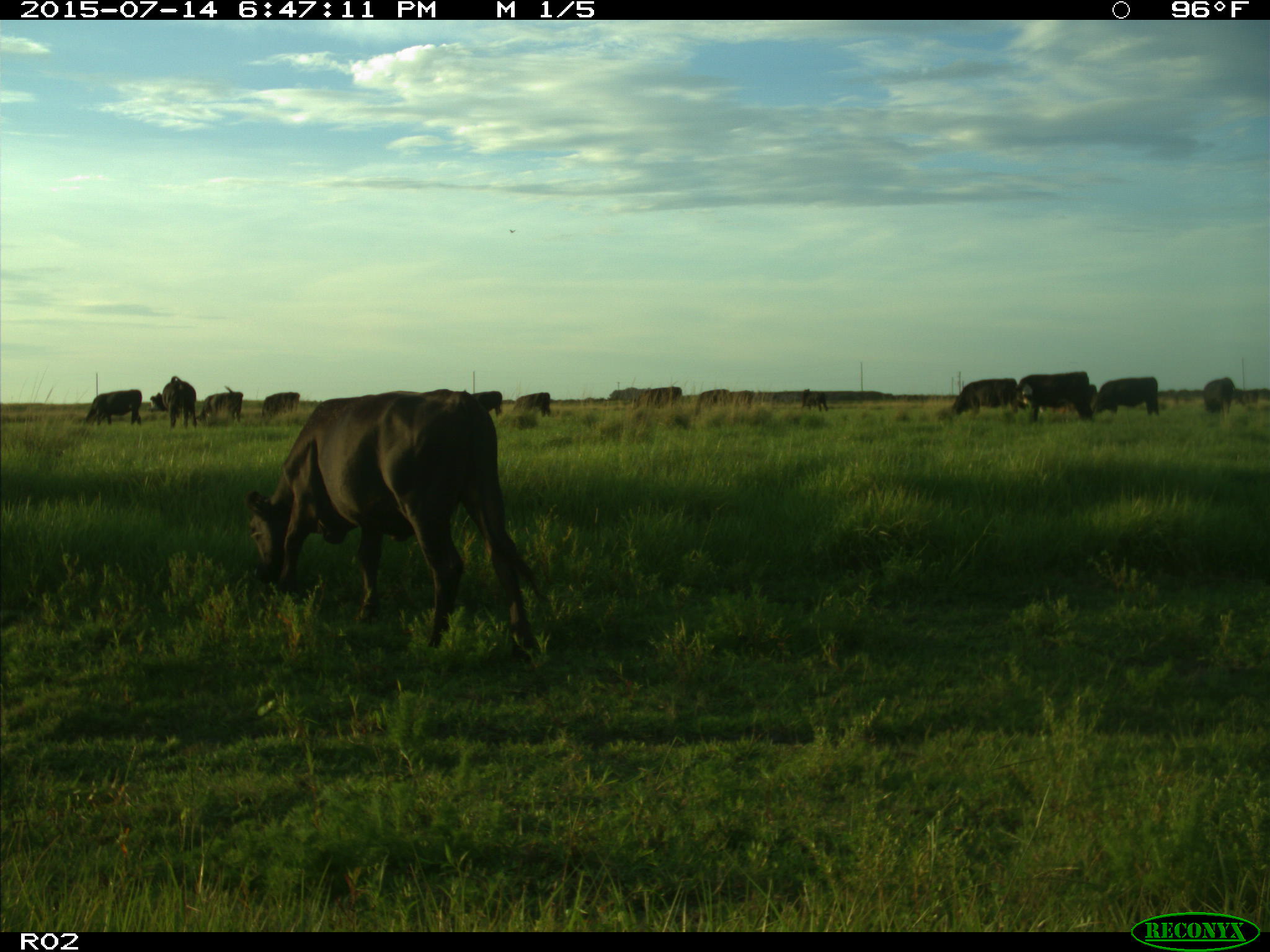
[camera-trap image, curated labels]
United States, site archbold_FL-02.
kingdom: Animalia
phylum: Chordata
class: Mammalia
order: Artiodactyla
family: Bovidae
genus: Bos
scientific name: Bos taurus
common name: domestic cow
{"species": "Bos taurus (domestic cow)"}